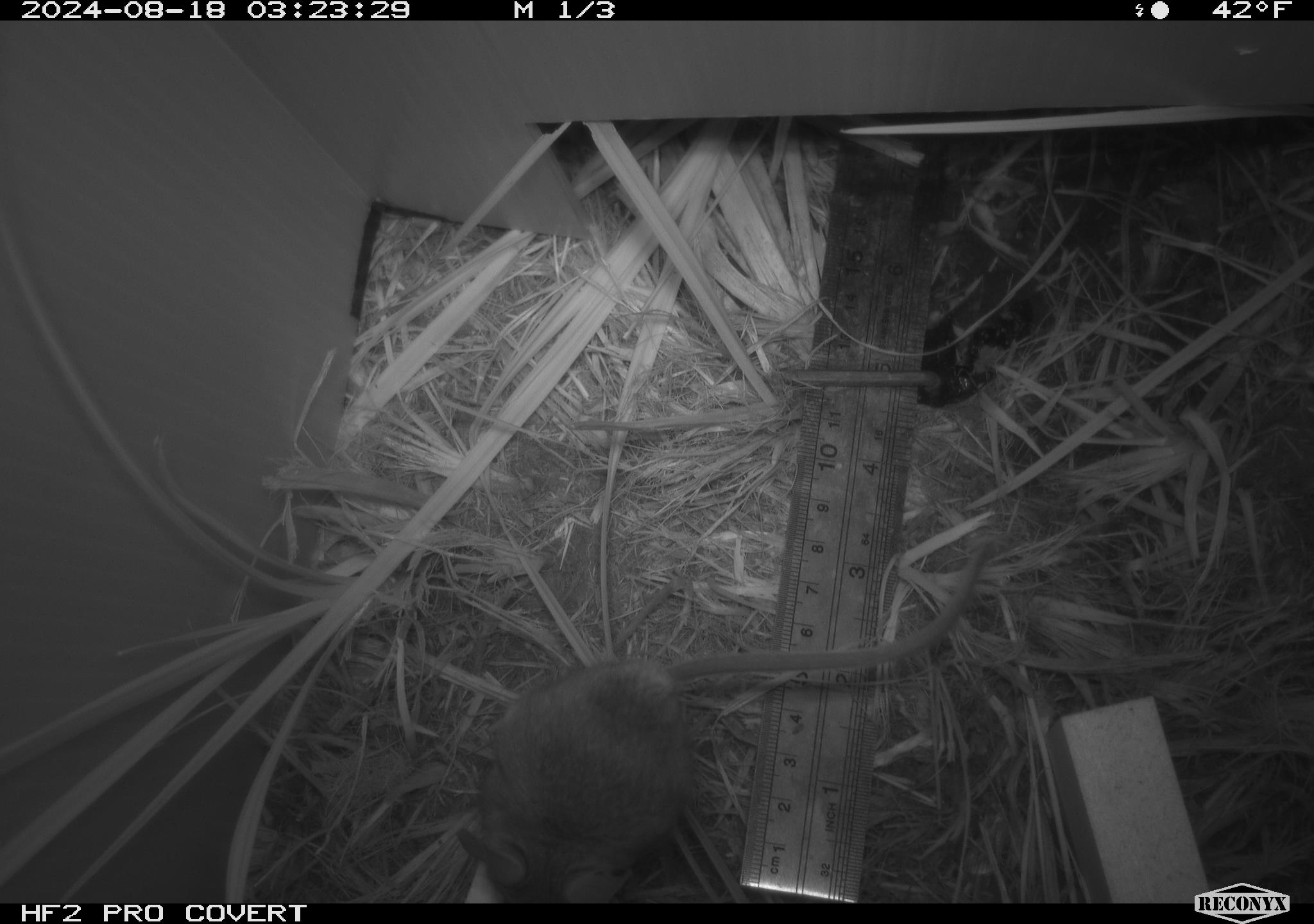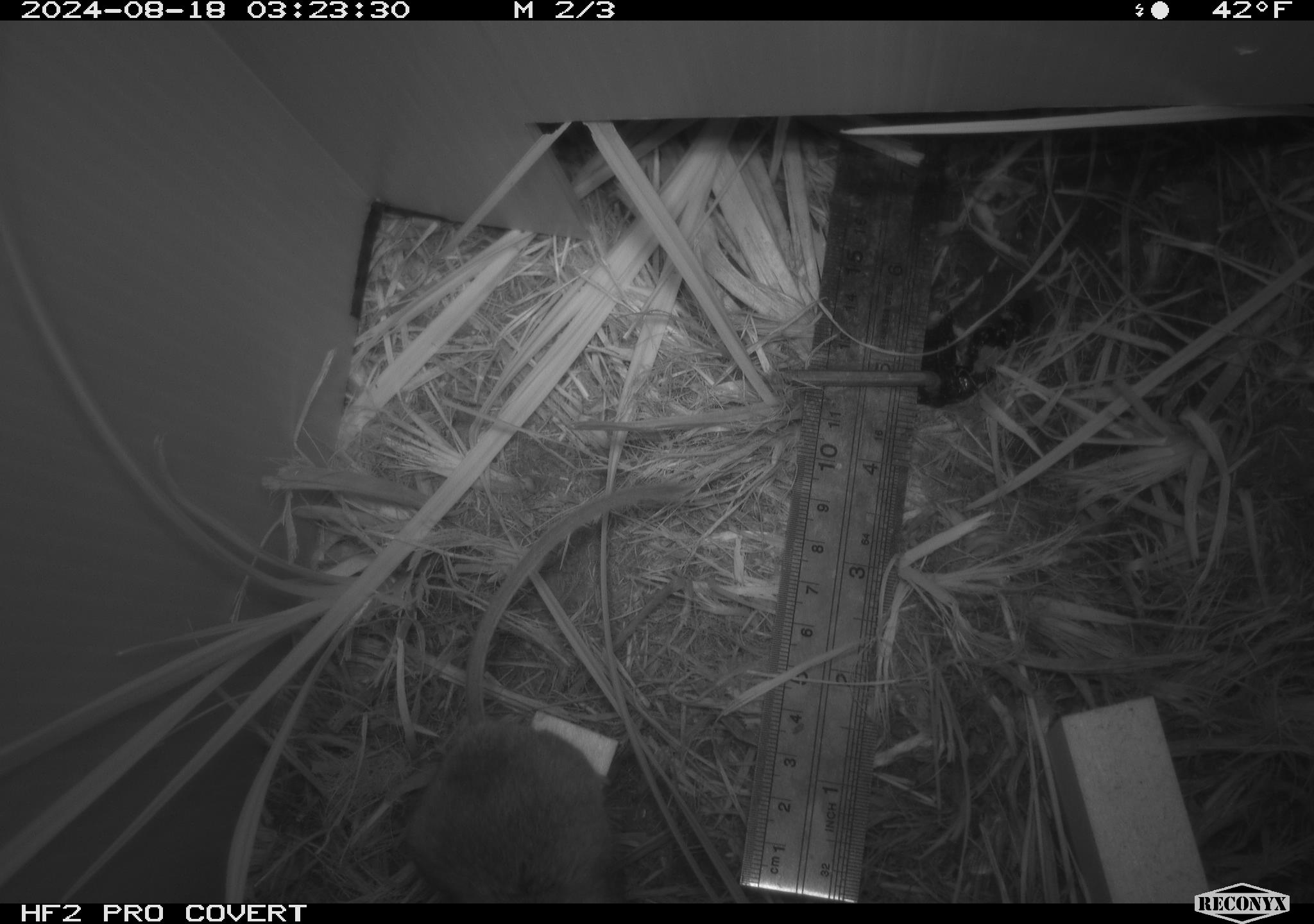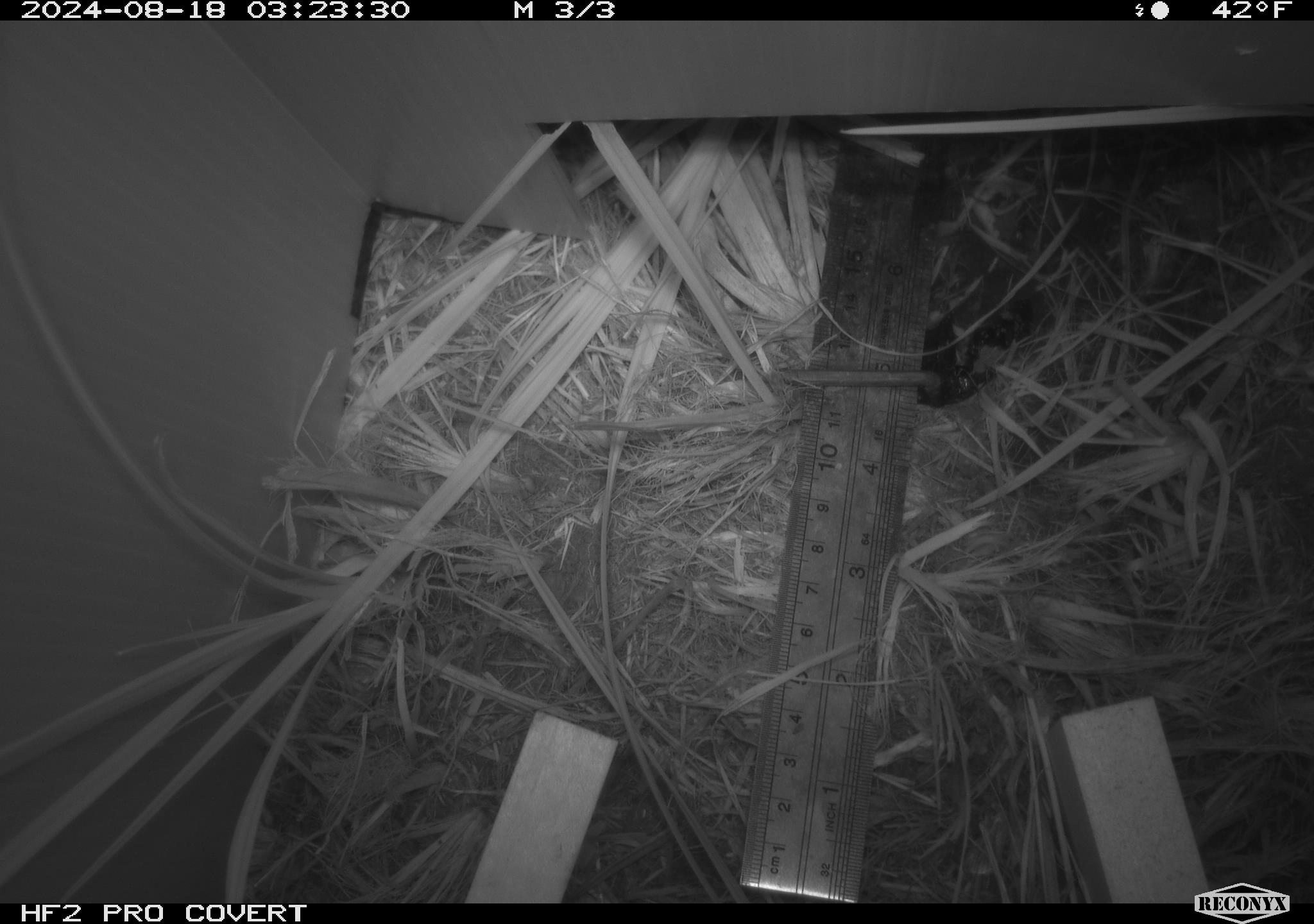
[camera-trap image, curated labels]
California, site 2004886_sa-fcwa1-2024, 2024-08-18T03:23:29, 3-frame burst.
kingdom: Animalia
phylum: Chordata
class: Mammalia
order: Rodentia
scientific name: Rodentia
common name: mouse species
Mouse species (Rodentia).